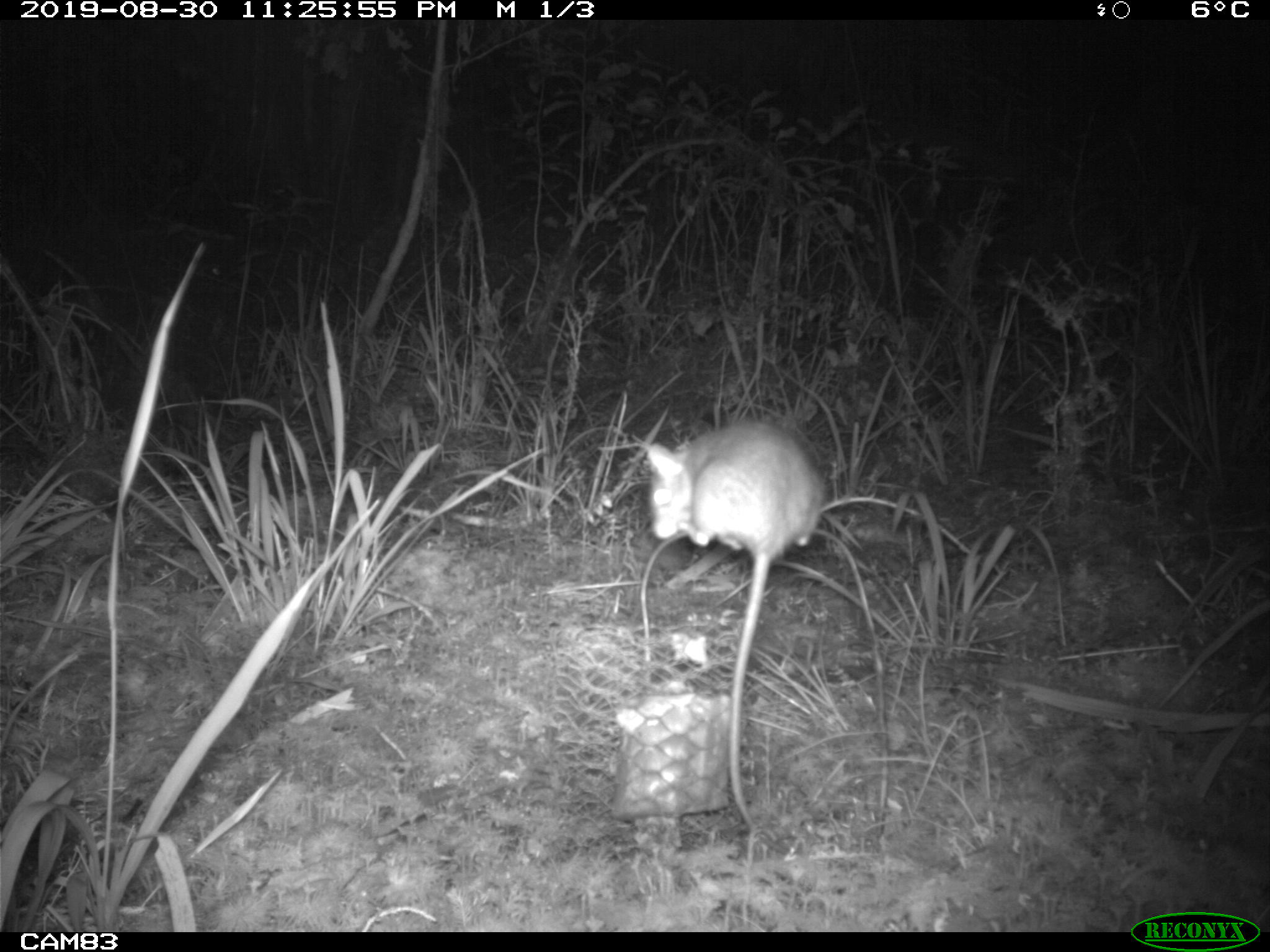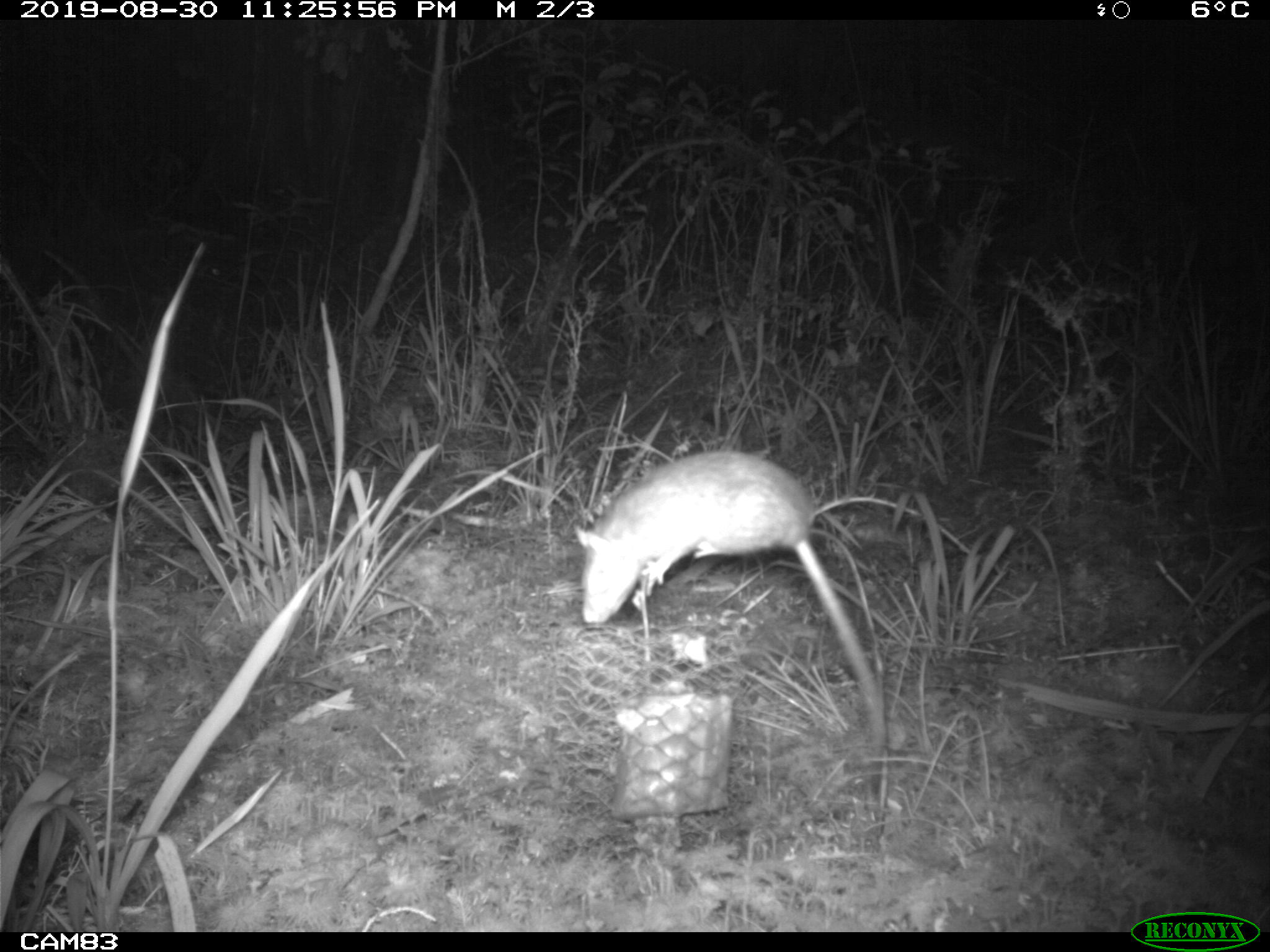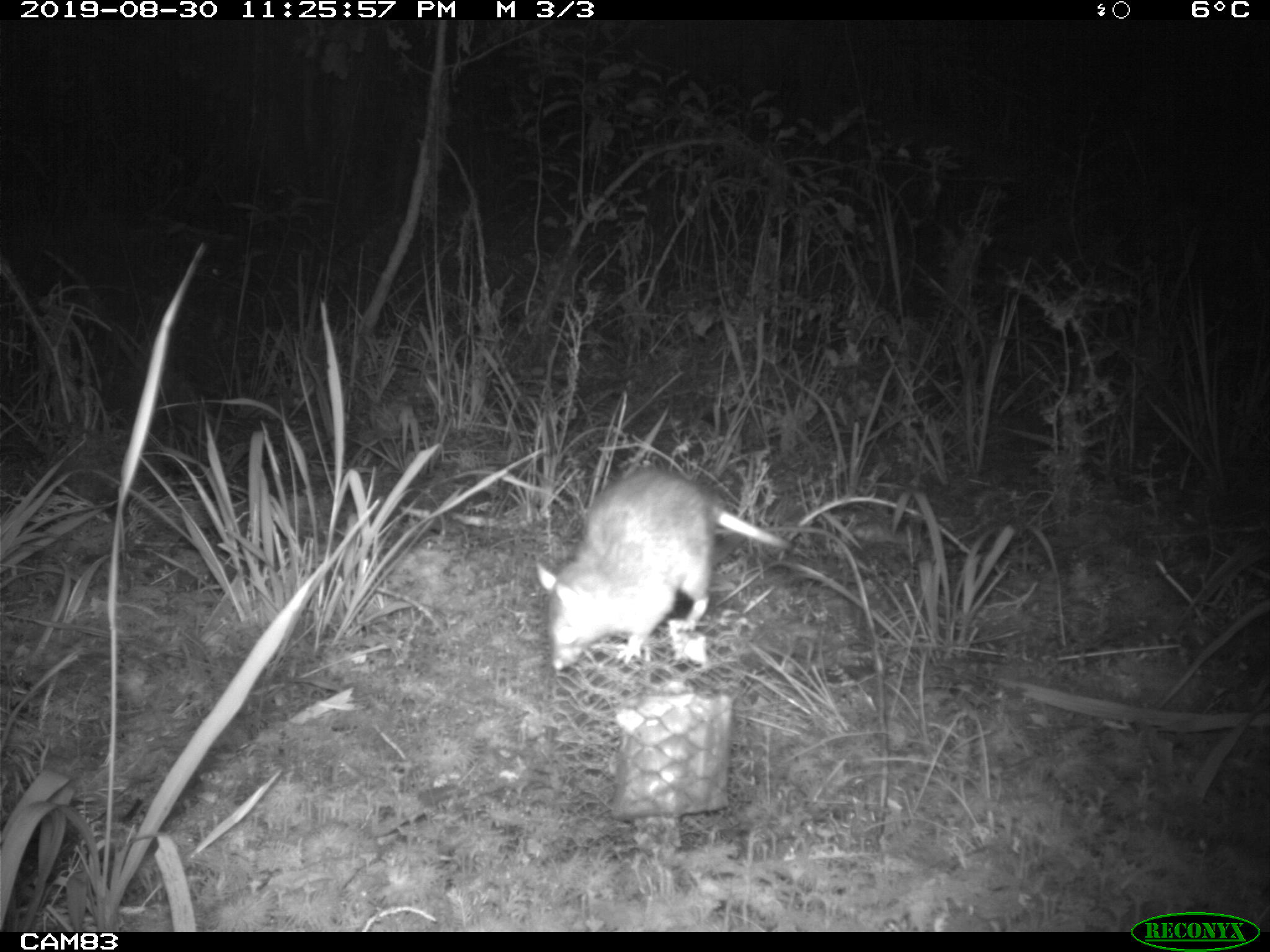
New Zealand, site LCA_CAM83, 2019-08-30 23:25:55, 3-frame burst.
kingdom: Animalia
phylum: Chordata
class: Mammalia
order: Rodentia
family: Muridae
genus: Rattus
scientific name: Rattus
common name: rat